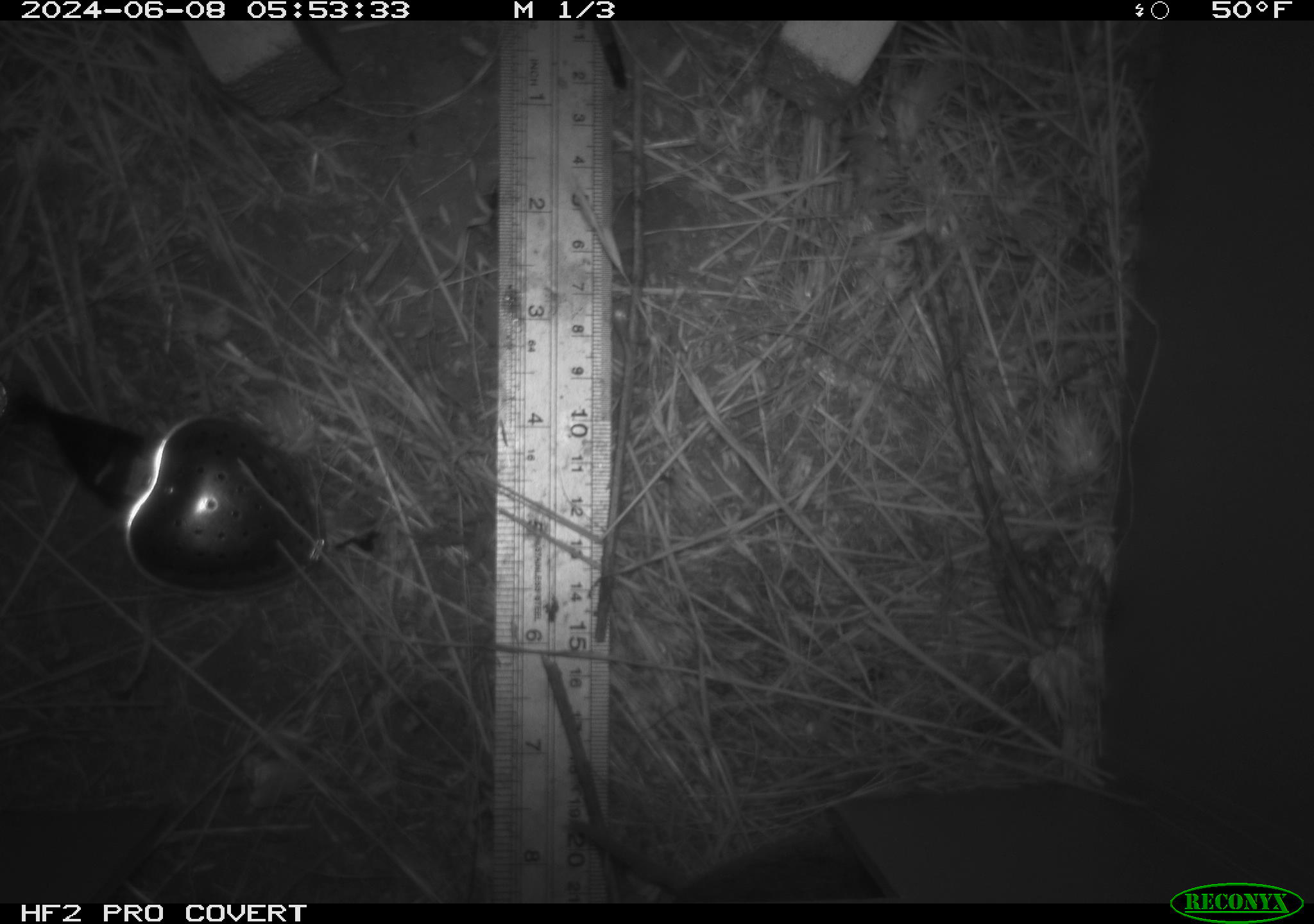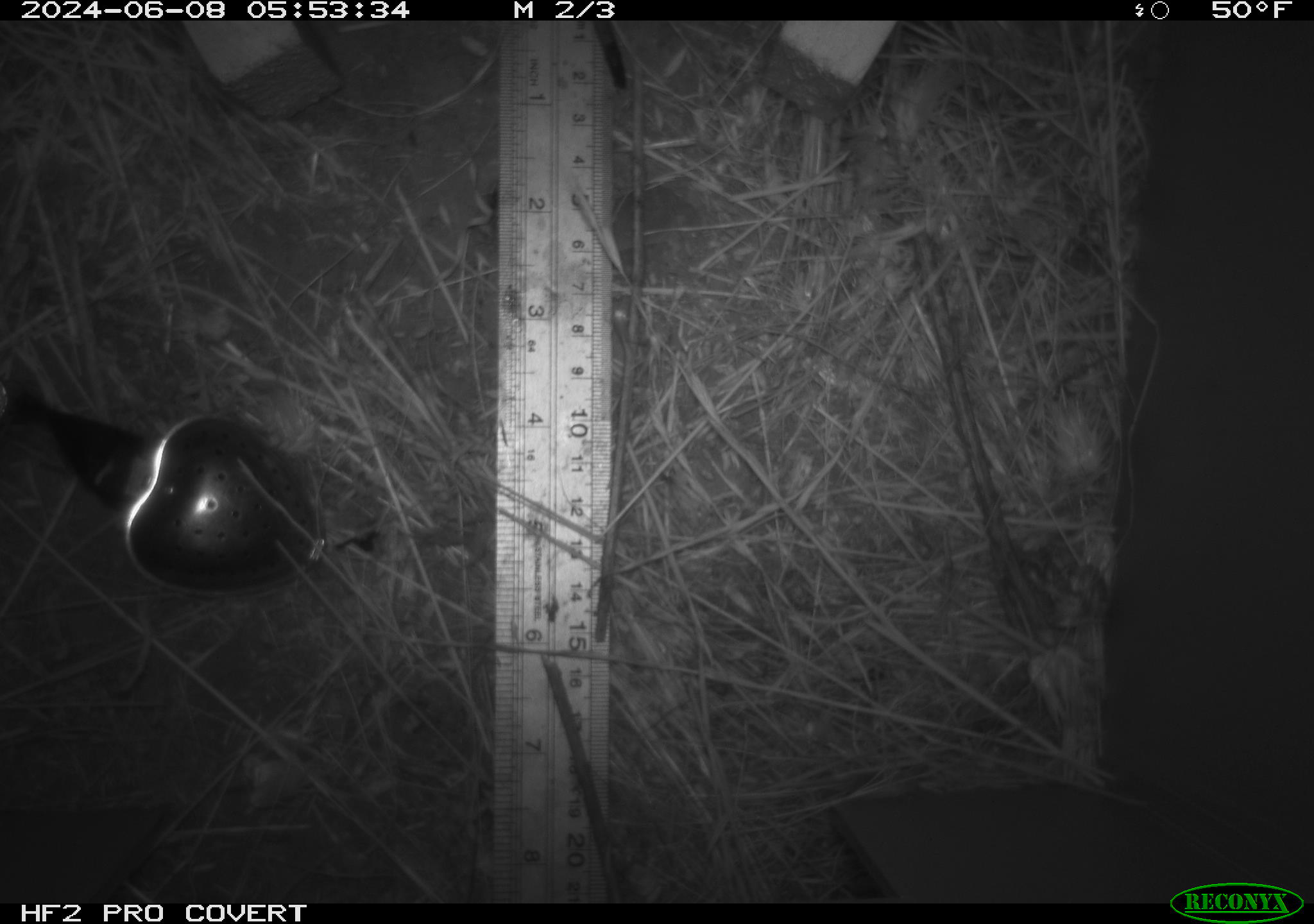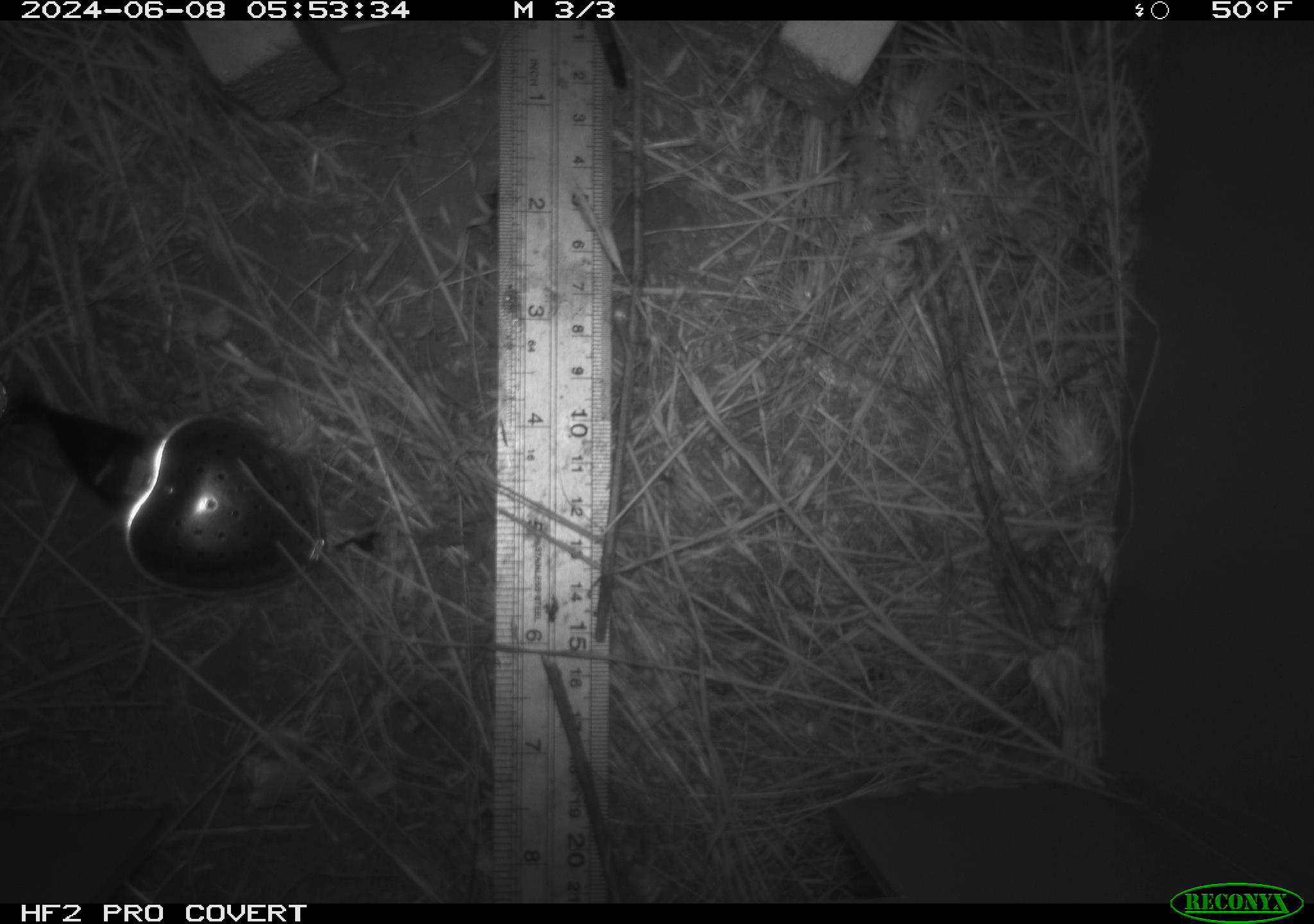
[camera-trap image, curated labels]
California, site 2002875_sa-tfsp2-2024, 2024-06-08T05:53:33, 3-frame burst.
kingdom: Animalia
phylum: Chordata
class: Mammalia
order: Rodentia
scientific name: Rodentia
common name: rodent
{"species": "rodent (Rodentia)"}